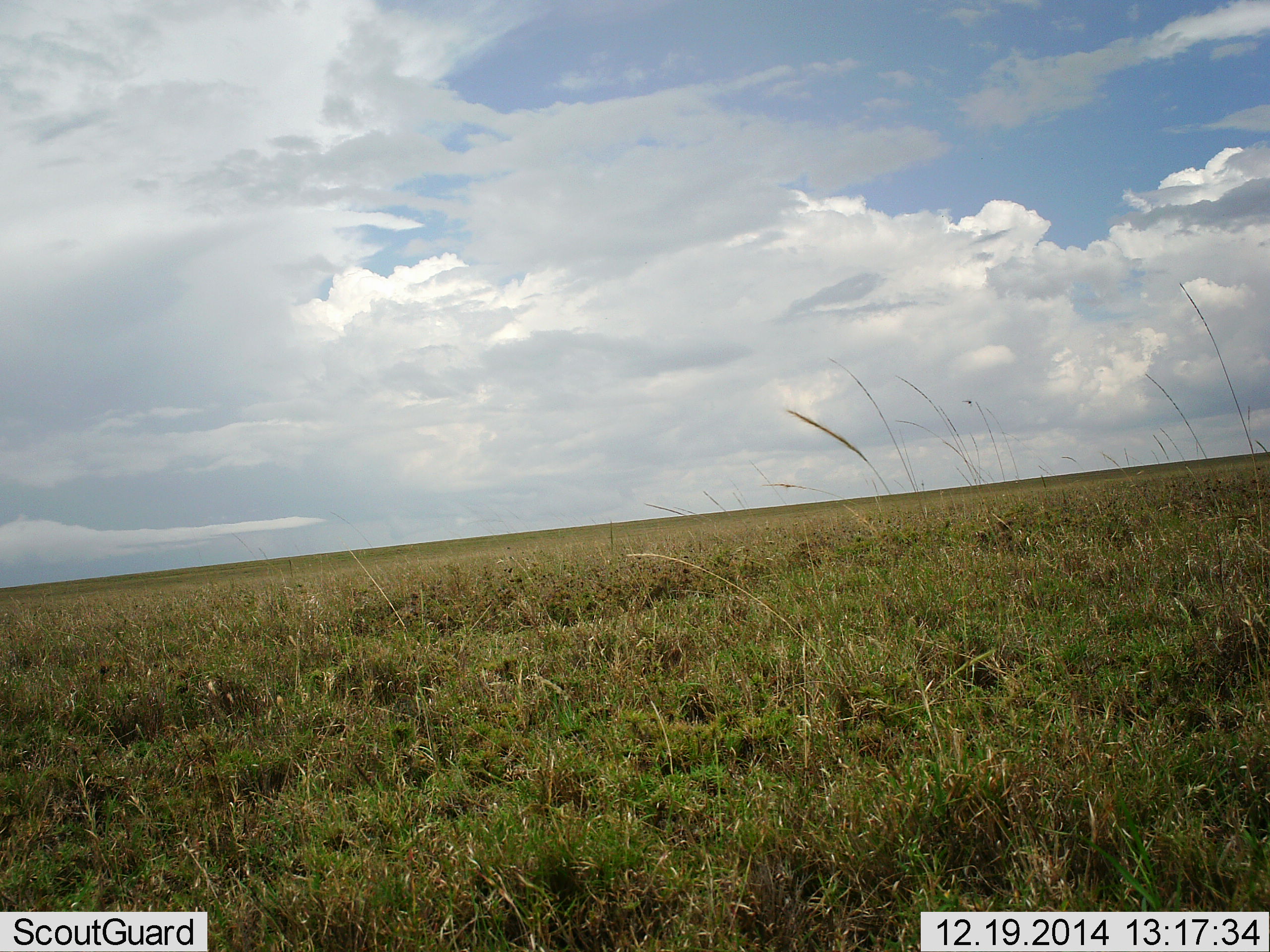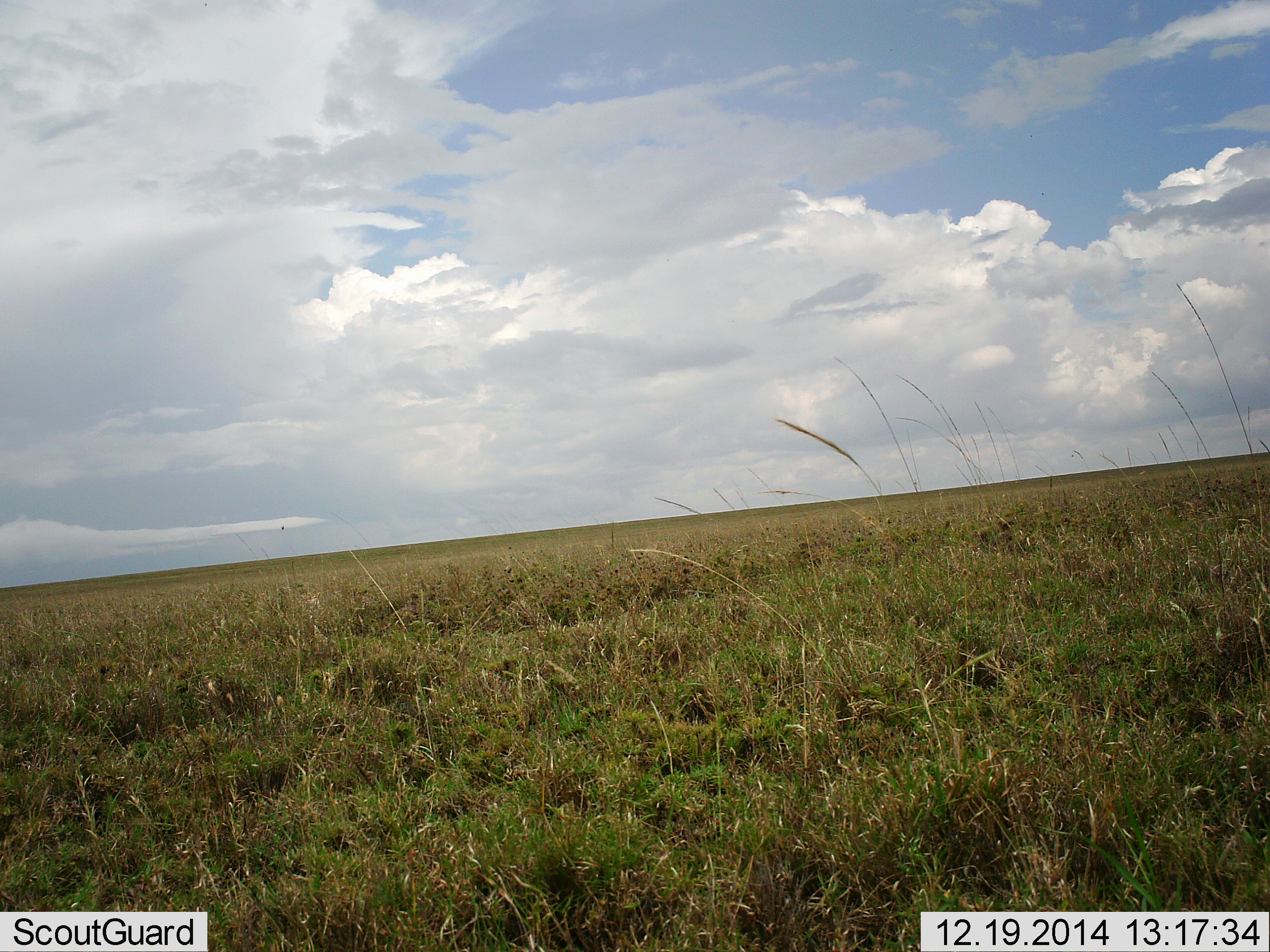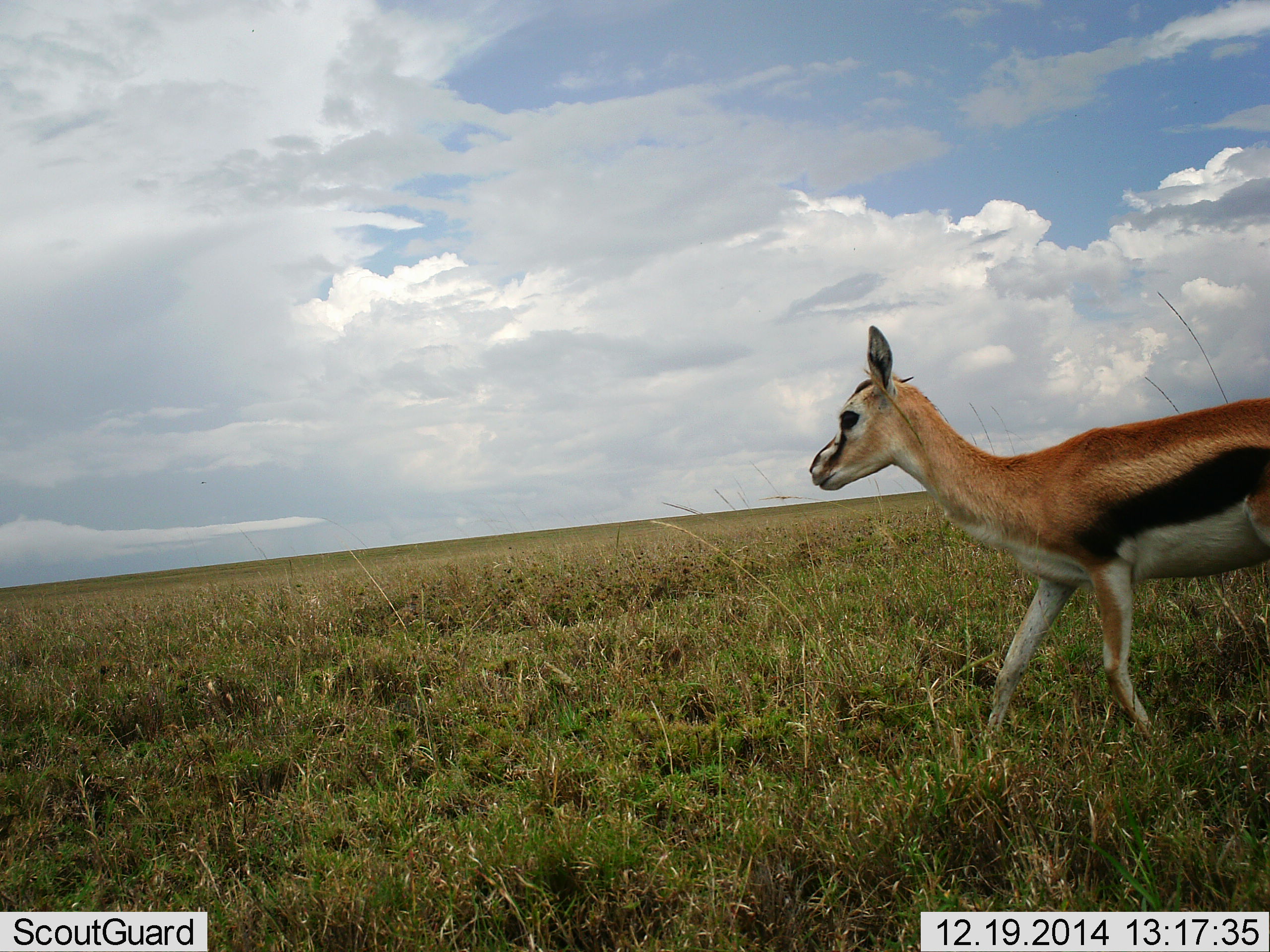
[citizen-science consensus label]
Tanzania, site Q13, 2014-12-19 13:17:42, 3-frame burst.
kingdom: Animalia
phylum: Chordata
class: Mammalia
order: Artiodactyla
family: Bovidae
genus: Eudorcas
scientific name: Eudorcas thomsonii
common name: thomson's gazelle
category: gazellethomsons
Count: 1.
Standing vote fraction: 0%.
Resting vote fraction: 0%.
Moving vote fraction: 100%.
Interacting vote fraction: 0%.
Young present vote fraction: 0%.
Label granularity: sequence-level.